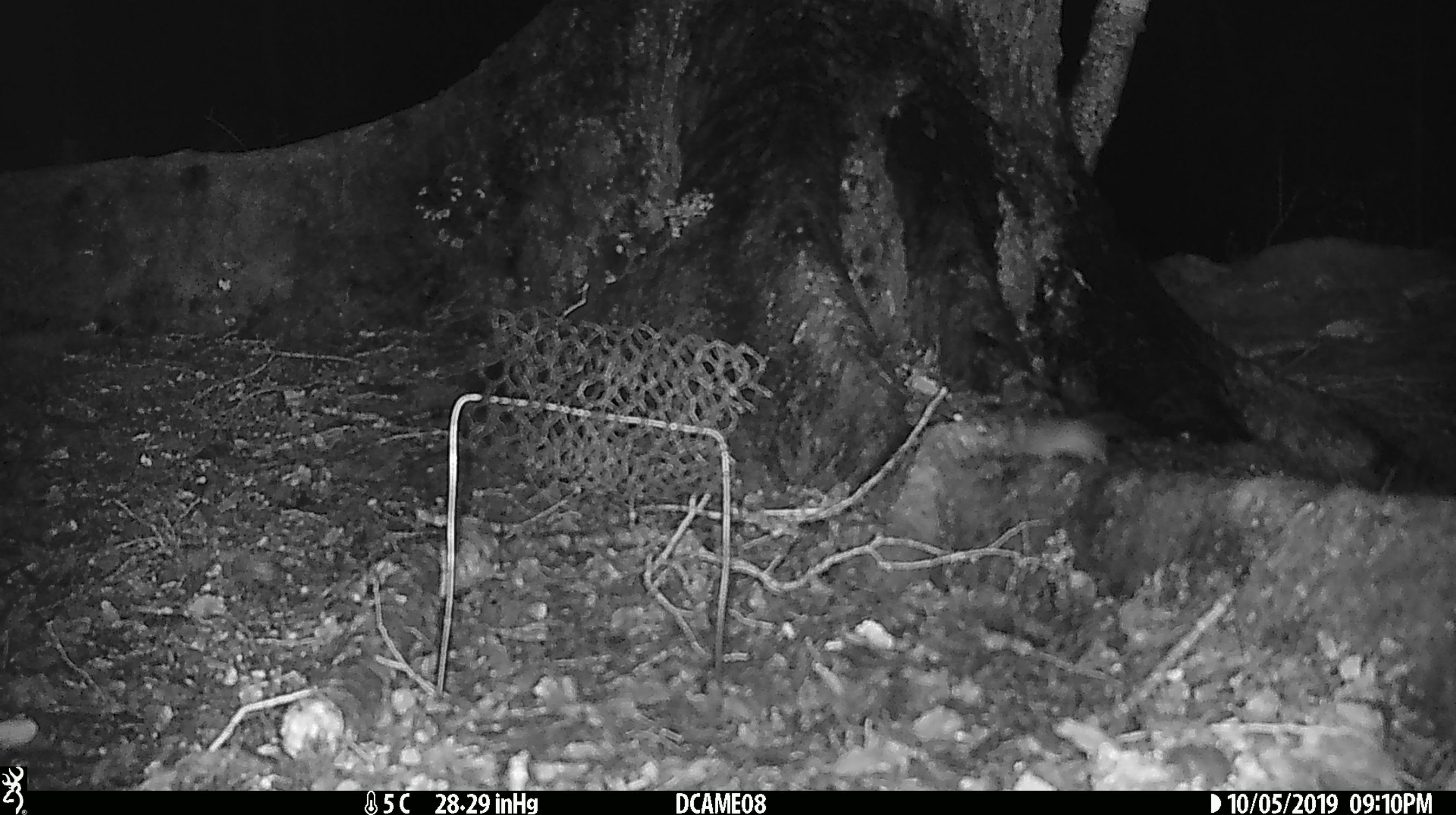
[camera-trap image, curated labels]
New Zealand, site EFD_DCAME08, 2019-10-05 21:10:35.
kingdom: Animalia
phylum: Chordata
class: Mammalia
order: Rodentia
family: Muridae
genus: Mus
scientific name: Mus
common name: mouse